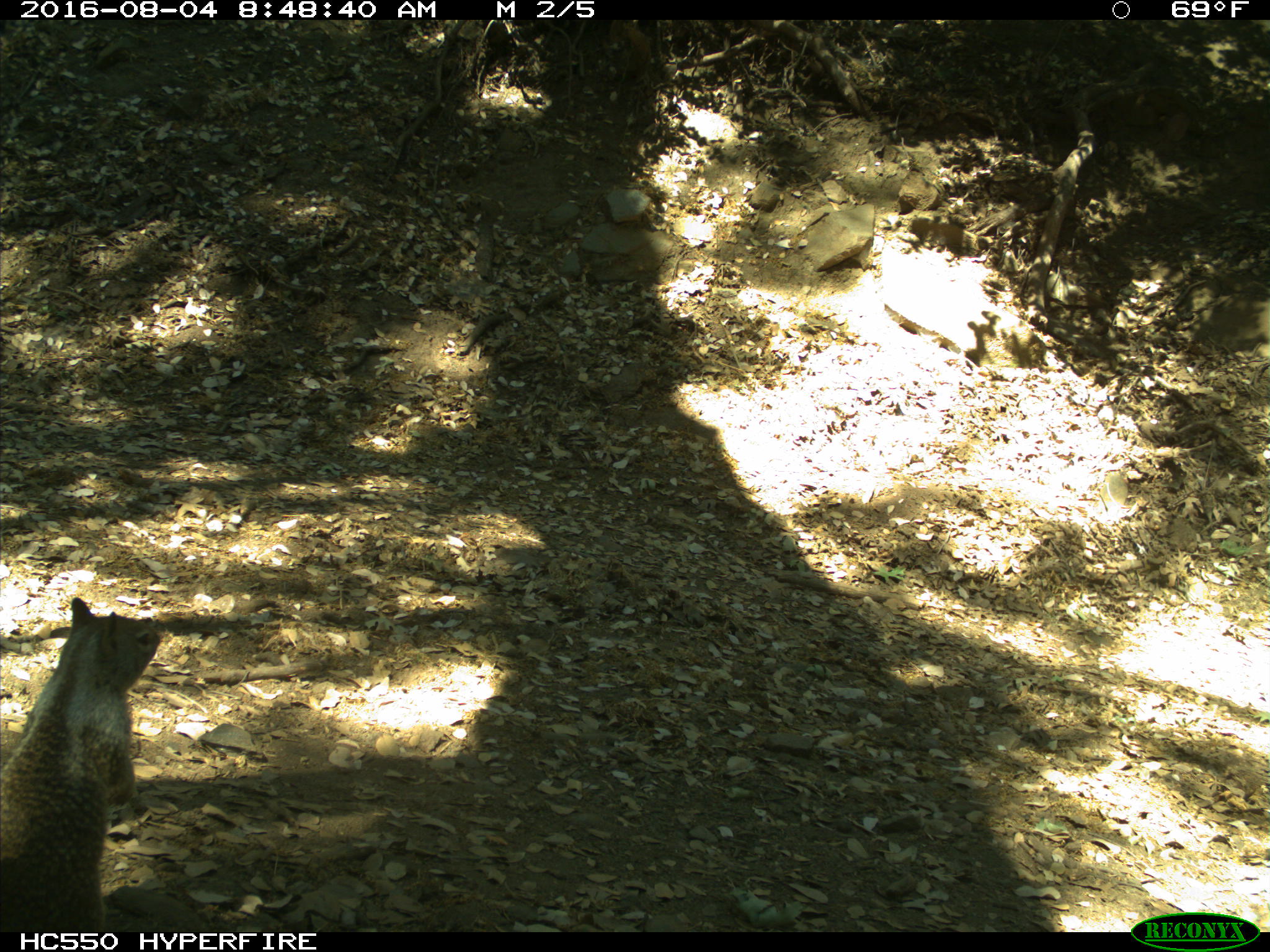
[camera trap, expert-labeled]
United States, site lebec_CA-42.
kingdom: Animalia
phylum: Chordata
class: Mammalia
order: Rodentia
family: Sciuridae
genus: Otospermophilus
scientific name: Otospermophilus beecheyi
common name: california ground squirrel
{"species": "Otospermophilus beecheyi (california ground squirrel)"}